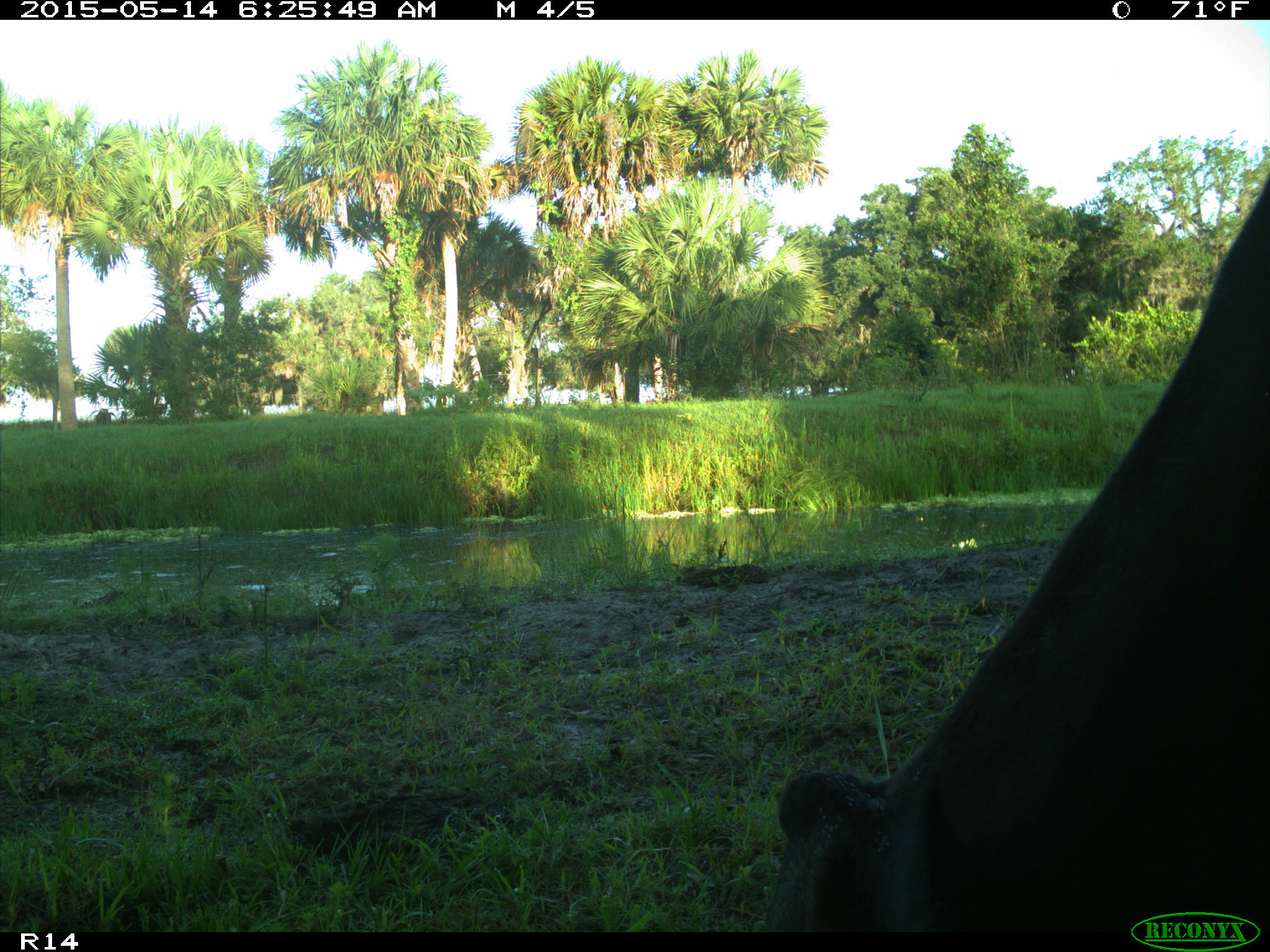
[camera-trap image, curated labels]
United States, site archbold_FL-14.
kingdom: Animalia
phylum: Chordata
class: Mammalia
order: Artiodactyla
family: Bovidae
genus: Bos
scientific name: Bos taurus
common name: domestic cow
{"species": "Bos taurus (domestic cow)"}